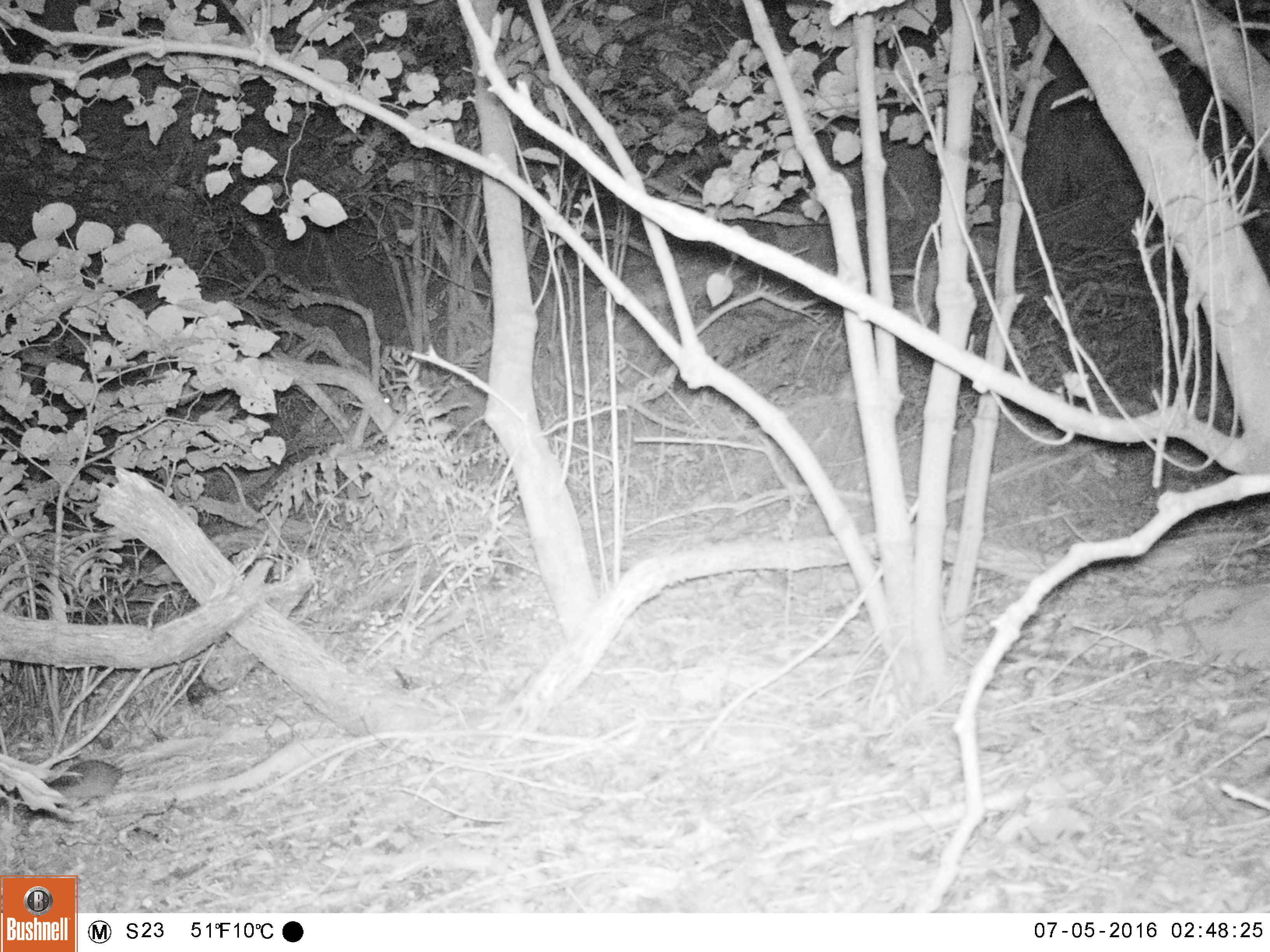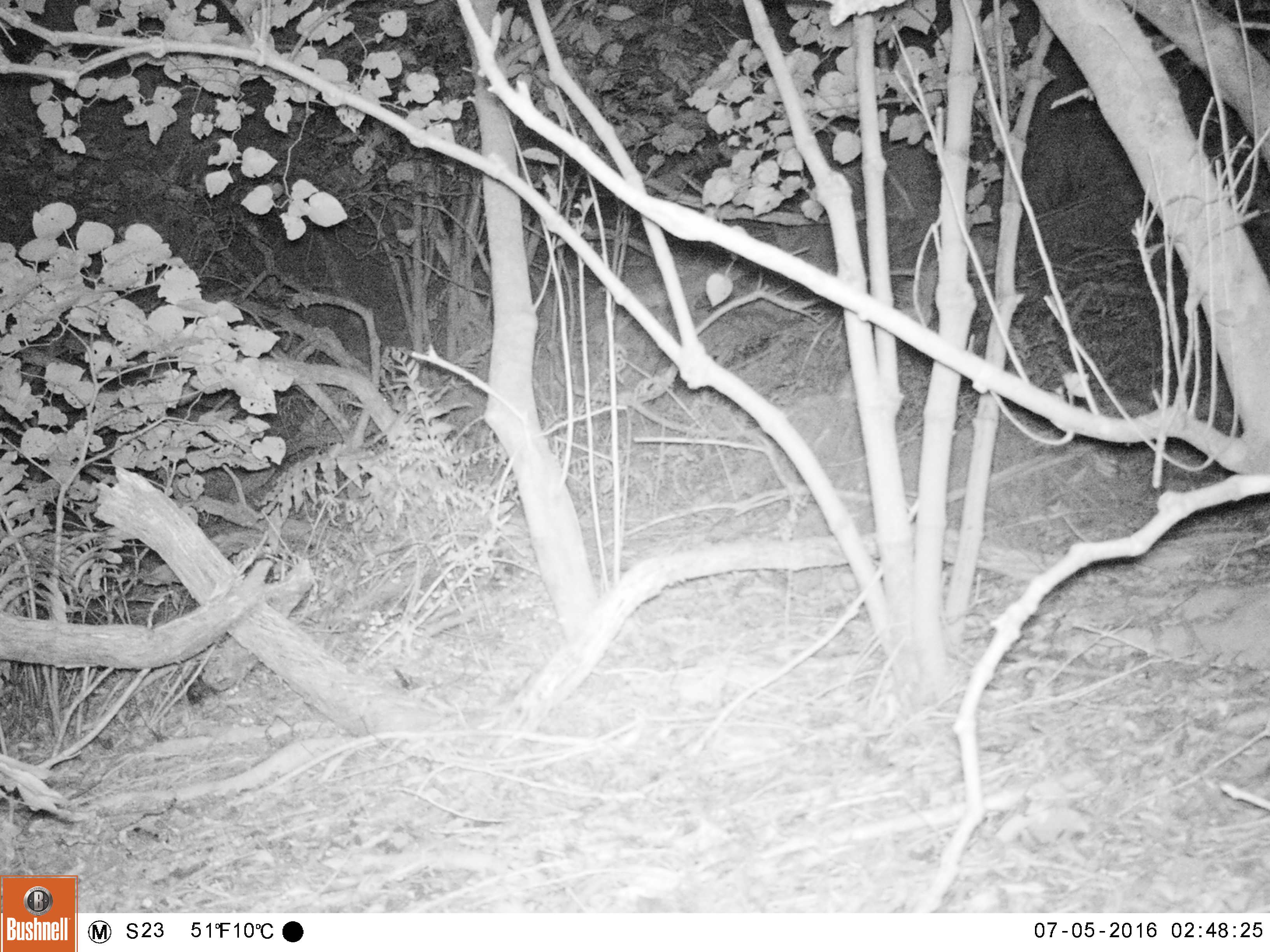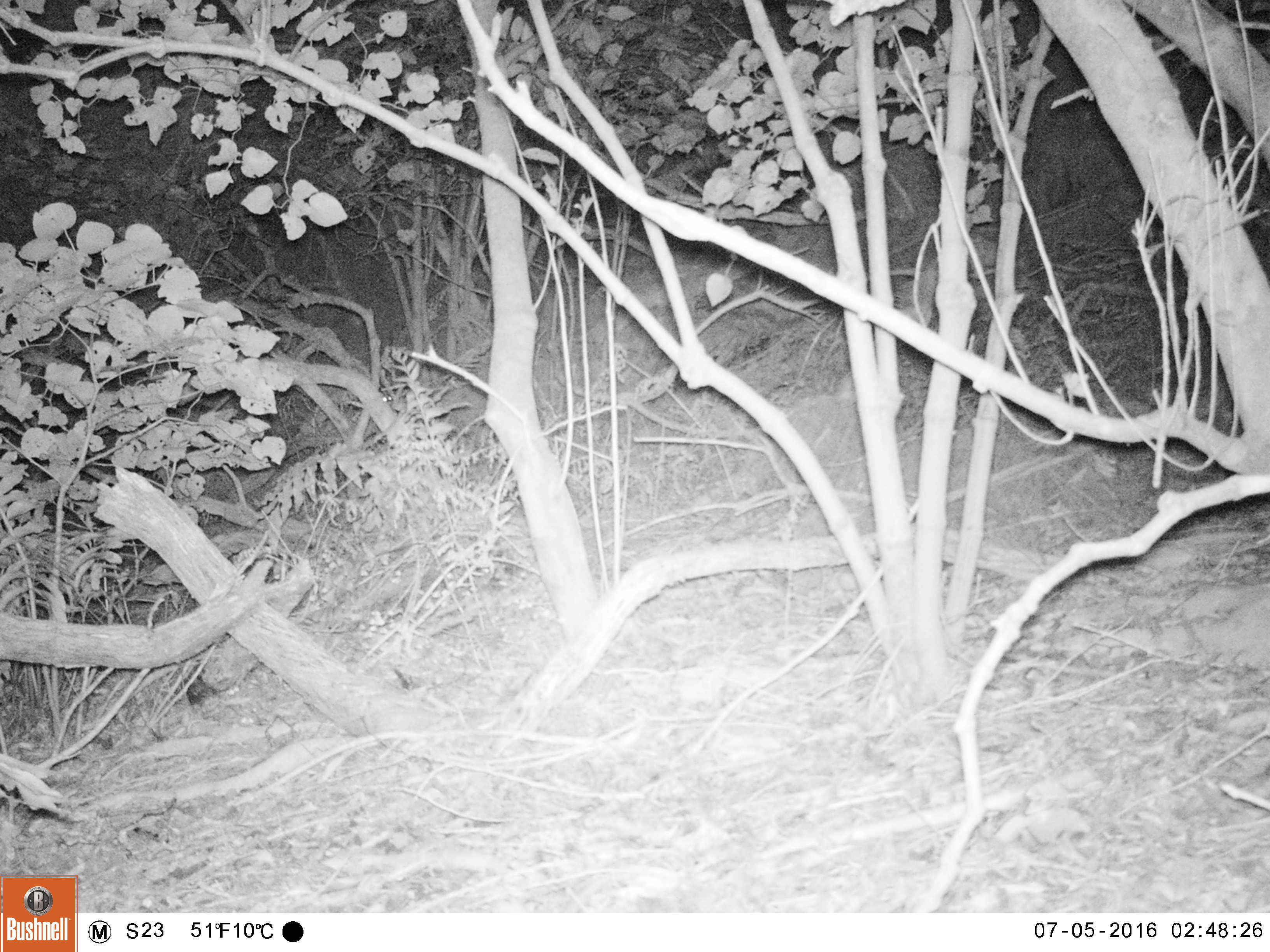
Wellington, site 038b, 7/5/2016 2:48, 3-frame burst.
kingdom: Animalia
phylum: Chordata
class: Mammalia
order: Rodentia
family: Muridae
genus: Rattus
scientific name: Rattus rattus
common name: ship rat